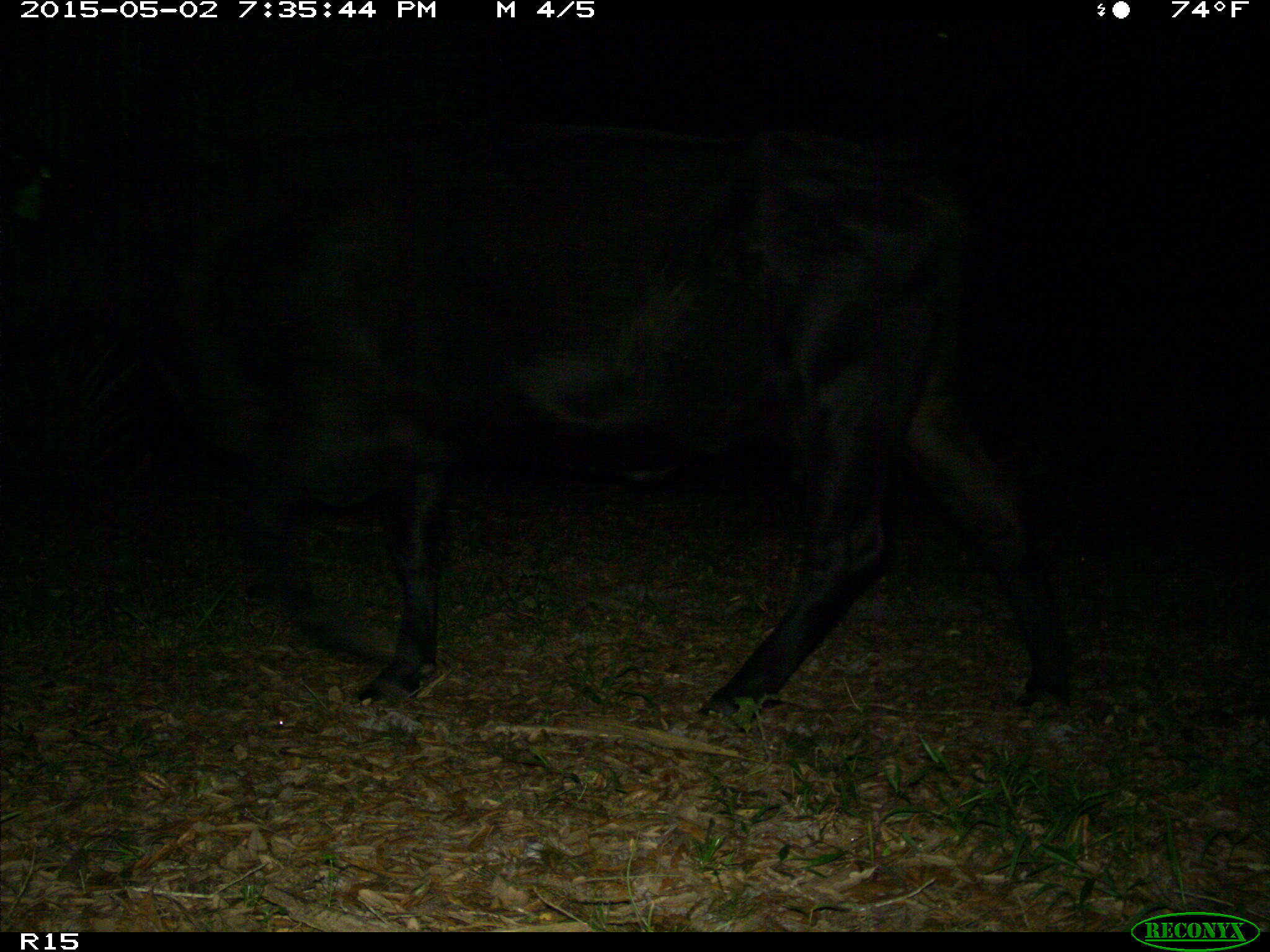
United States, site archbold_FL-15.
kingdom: Animalia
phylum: Chordata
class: Mammalia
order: Artiodactyla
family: Bovidae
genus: Bos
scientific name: Bos taurus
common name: domestic cow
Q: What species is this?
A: Bos taurus (domestic cow).